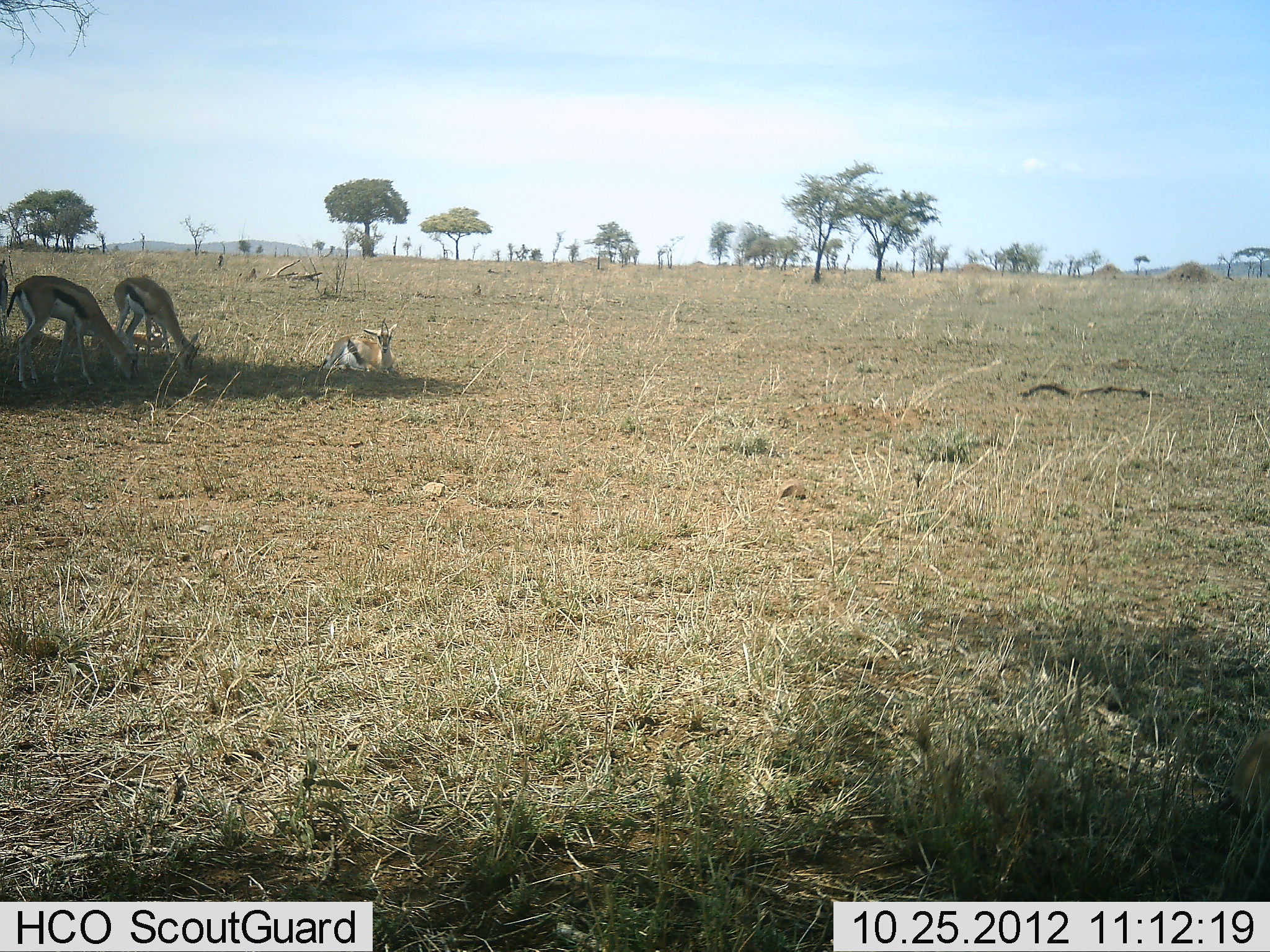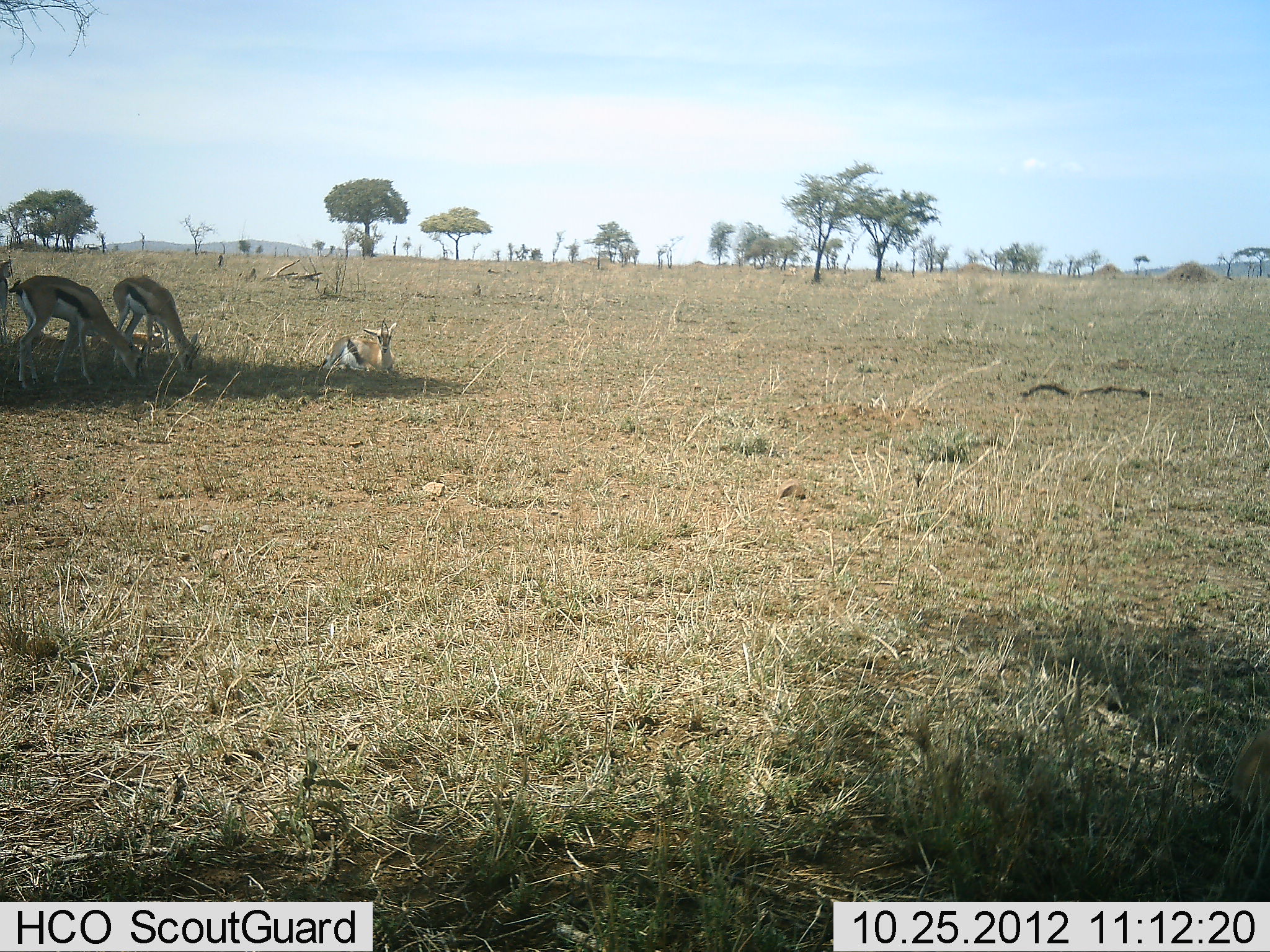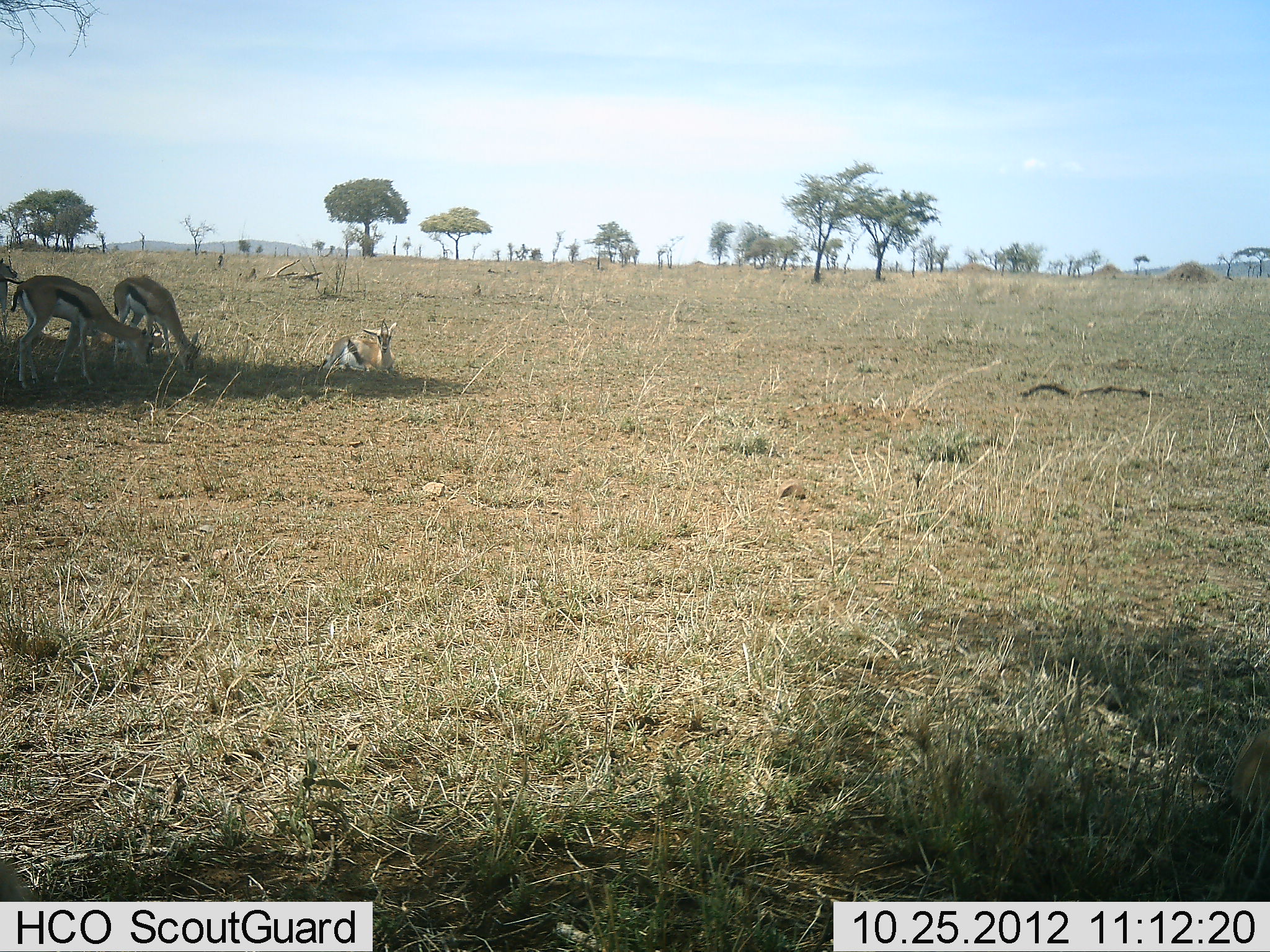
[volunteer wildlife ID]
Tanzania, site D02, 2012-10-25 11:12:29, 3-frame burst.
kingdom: Animalia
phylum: Chordata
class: Mammalia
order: Artiodactyla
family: Bovidae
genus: Eudorcas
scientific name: Eudorcas thomsonii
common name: thomson's gazelle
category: gazellethomsons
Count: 4.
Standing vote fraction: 40%.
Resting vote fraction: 80%.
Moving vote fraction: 10%.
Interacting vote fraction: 0%.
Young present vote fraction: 10%.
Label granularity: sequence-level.